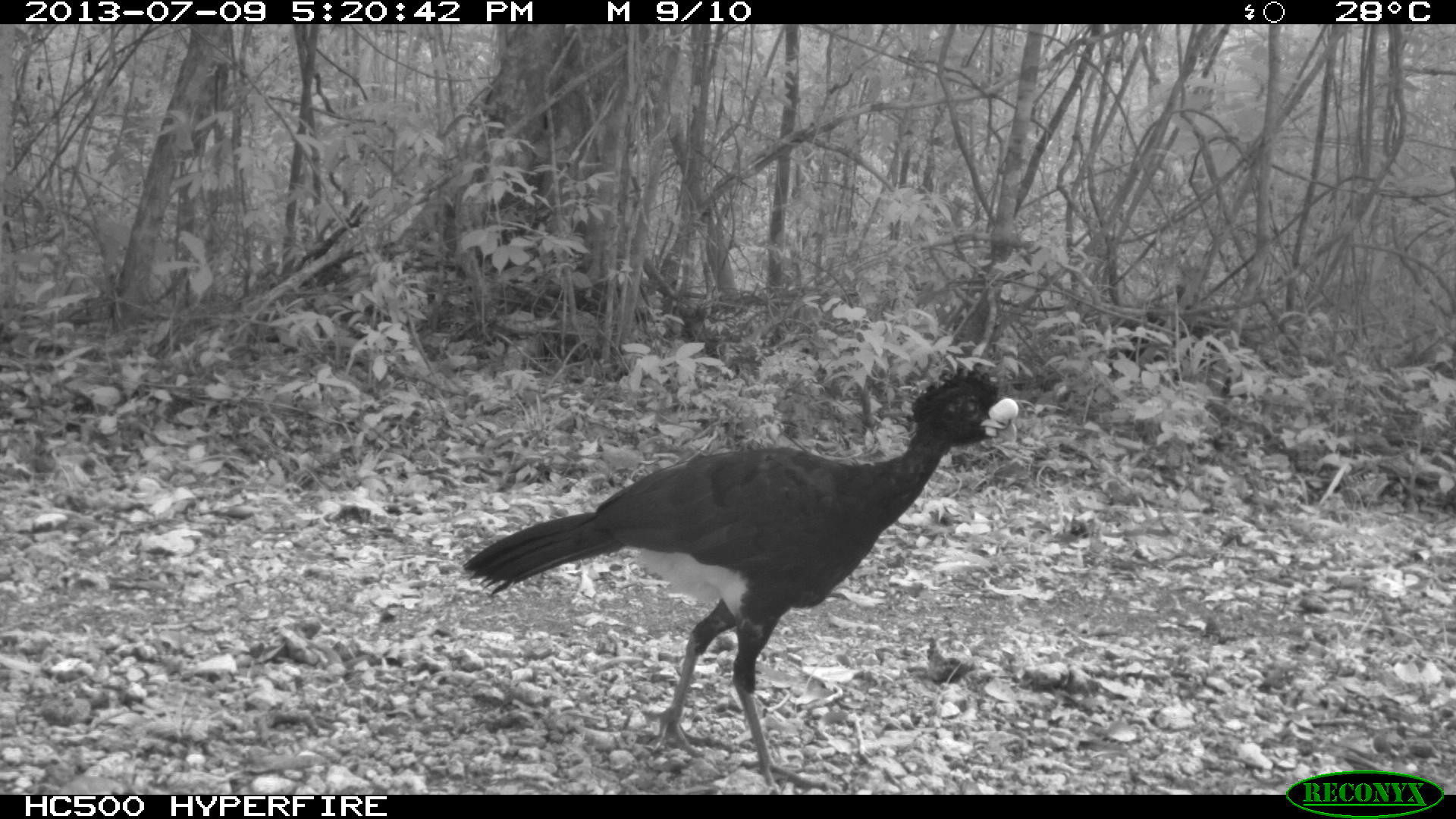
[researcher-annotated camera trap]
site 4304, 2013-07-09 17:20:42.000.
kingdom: Animalia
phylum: Chordata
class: Aves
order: Galliformes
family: Cracidae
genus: Crax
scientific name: Crax rubra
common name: great curassow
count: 1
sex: male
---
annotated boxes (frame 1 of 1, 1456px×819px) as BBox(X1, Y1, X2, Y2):
crax rubra: BBox(461, 363, 1019, 792)